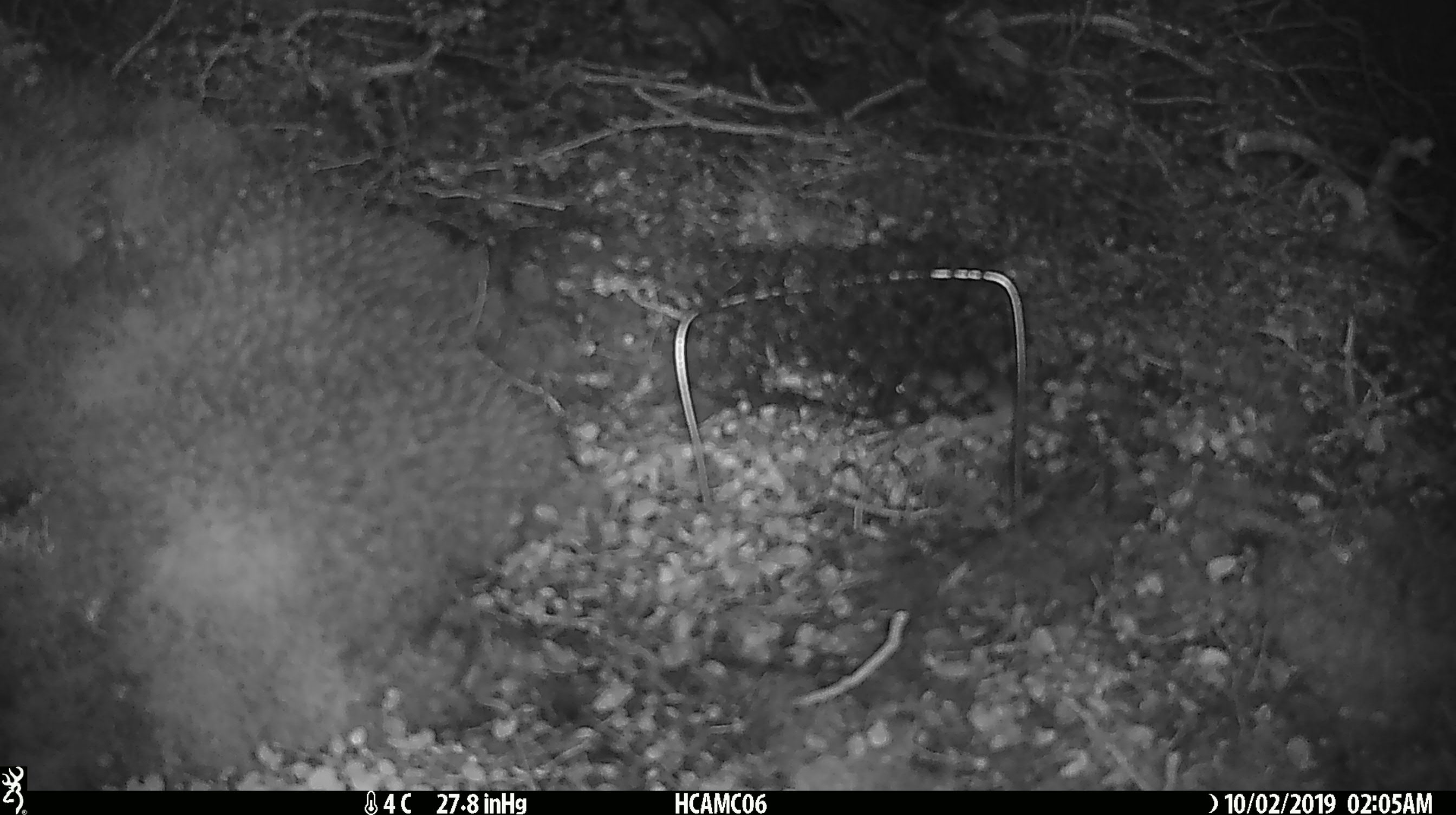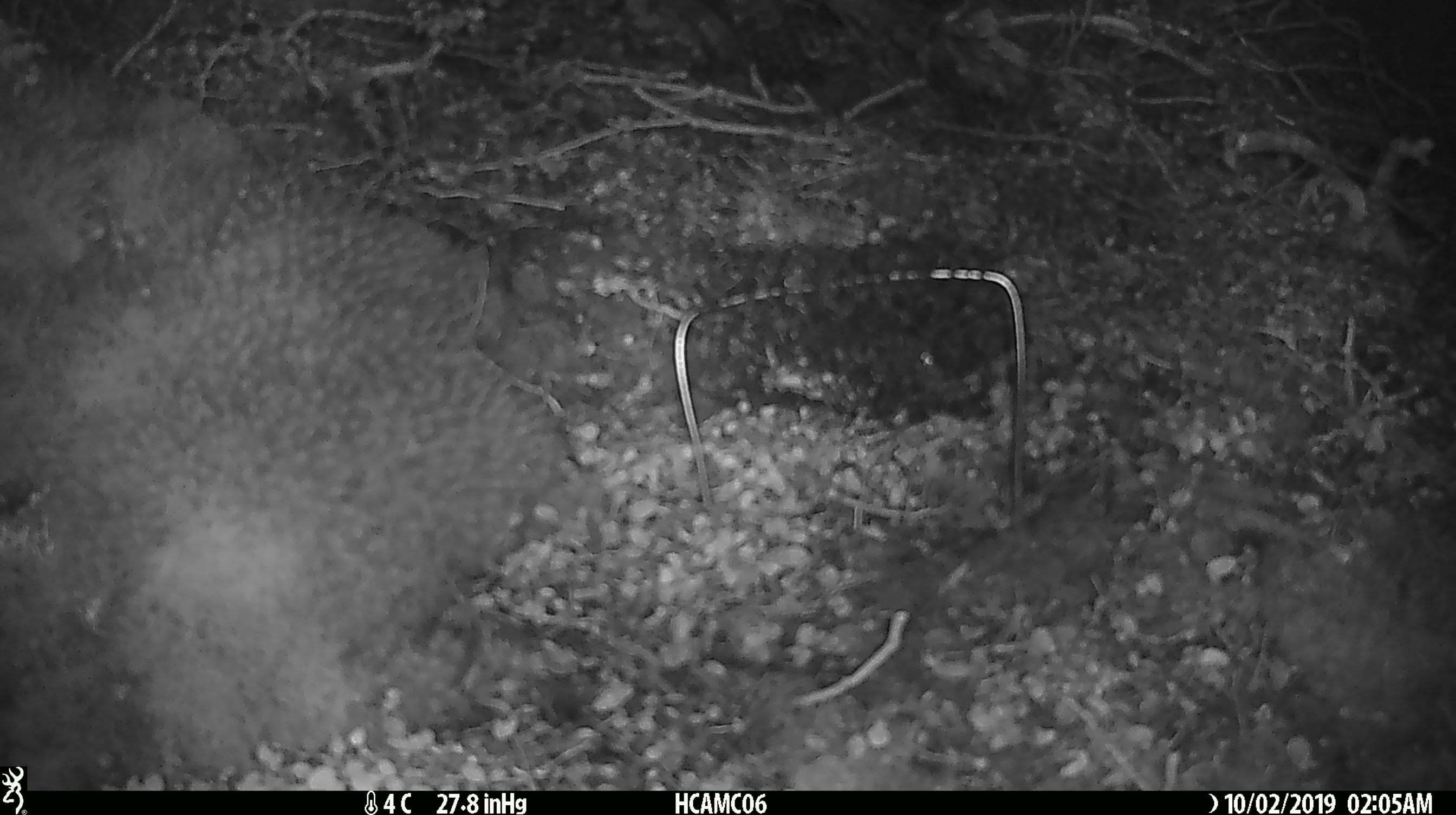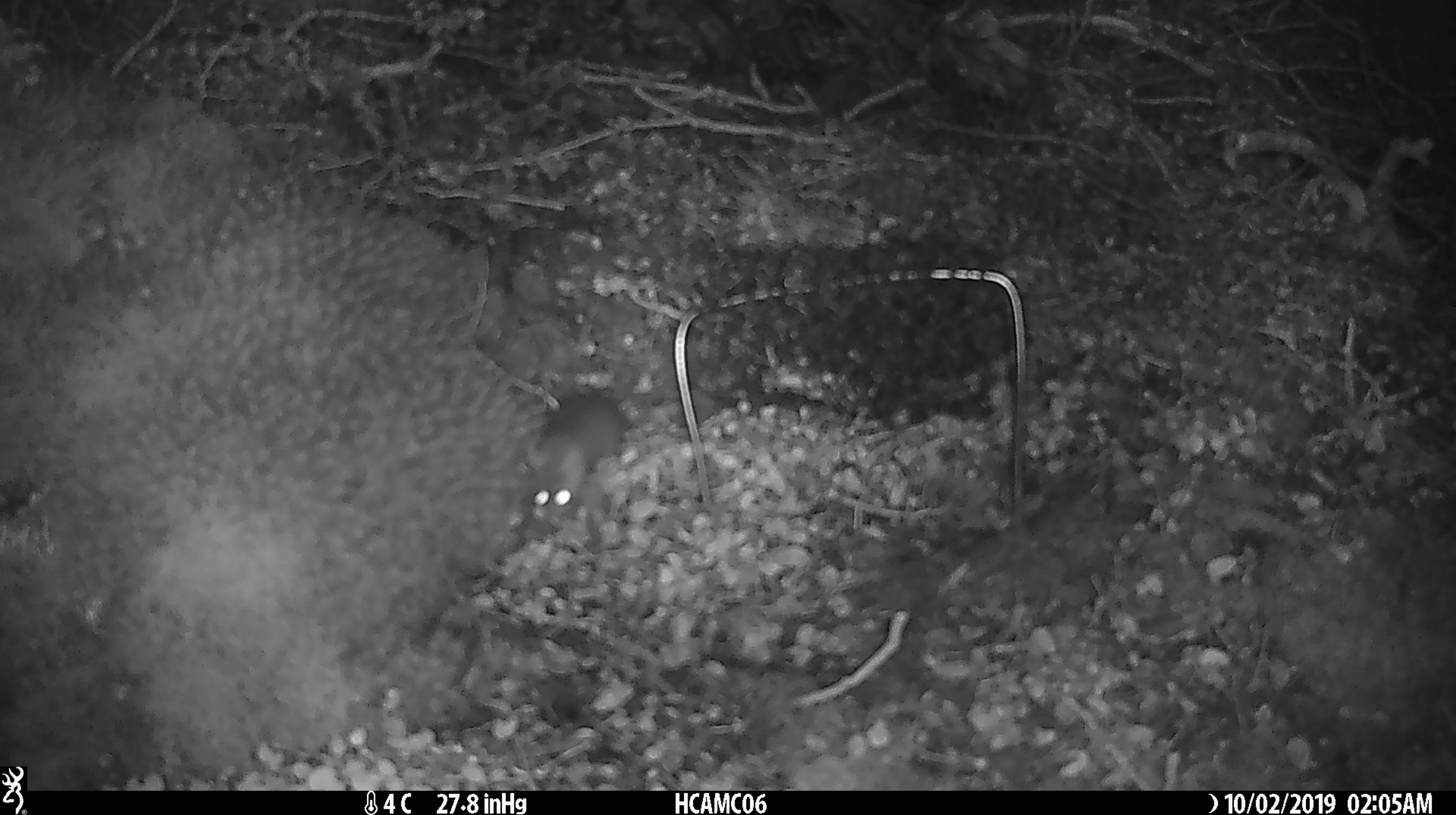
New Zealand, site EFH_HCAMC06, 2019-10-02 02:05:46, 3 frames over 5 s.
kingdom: Animalia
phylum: Chordata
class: Mammalia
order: Rodentia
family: Muridae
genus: Mus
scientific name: Mus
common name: mouse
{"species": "mouse (Mus)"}